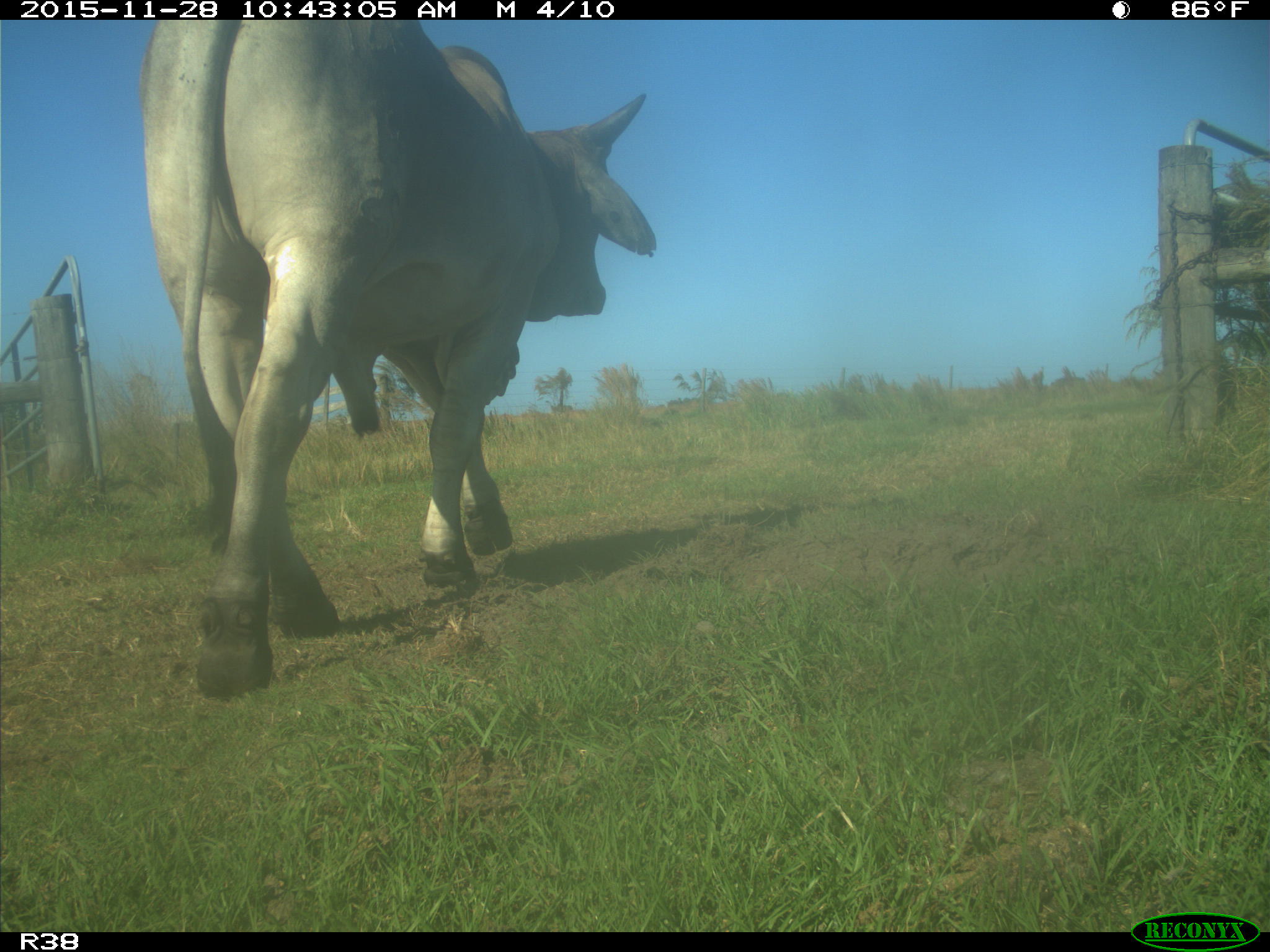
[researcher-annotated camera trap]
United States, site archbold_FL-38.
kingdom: Animalia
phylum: Chordata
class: Mammalia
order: Artiodactyla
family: Bovidae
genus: Bos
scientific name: Bos taurus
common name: domestic cow